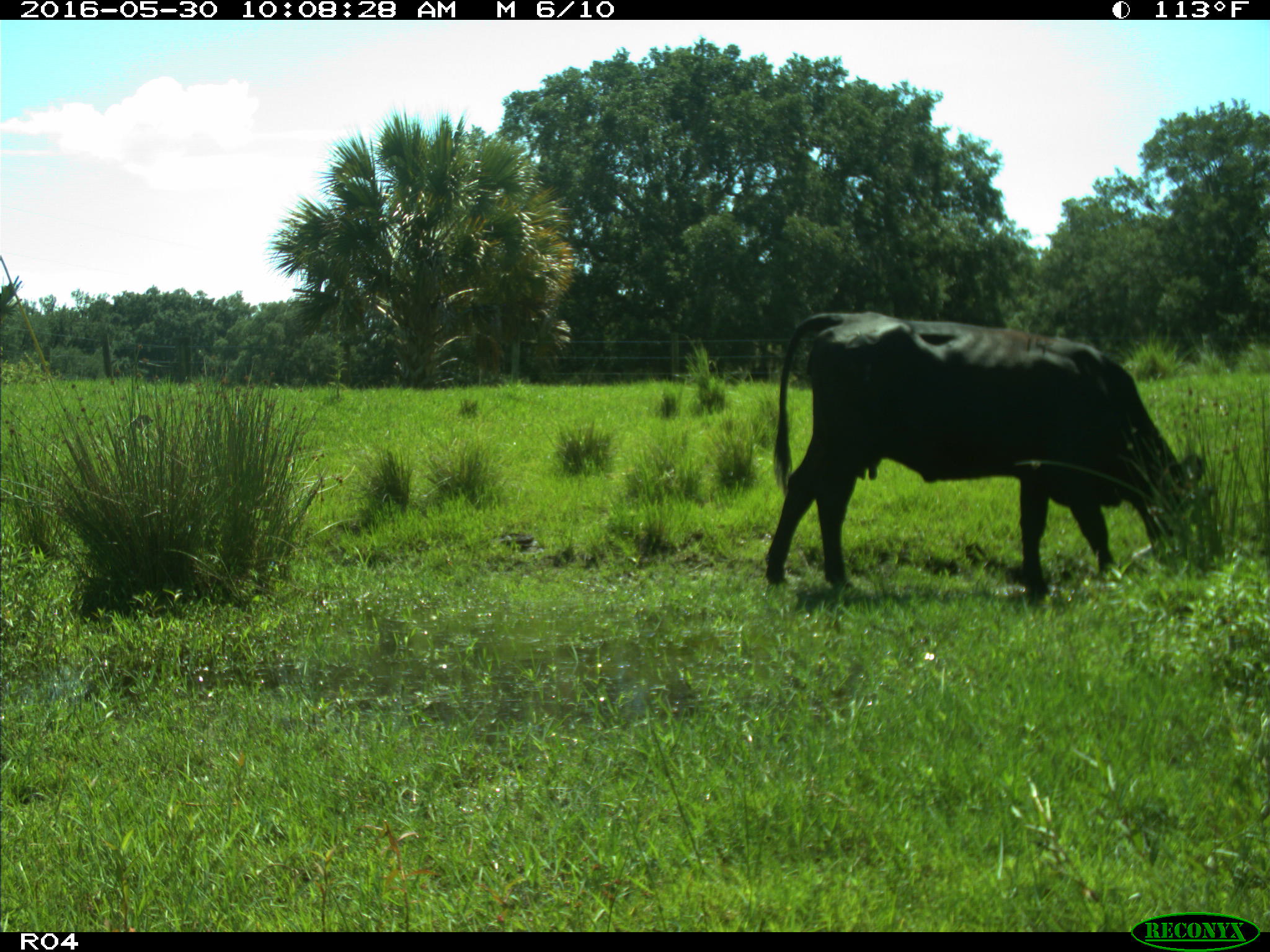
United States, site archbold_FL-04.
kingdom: Animalia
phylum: Chordata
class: Mammalia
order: Artiodactyla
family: Bovidae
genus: Bos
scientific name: Bos taurus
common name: domestic cow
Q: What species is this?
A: Bos taurus (domestic cow).